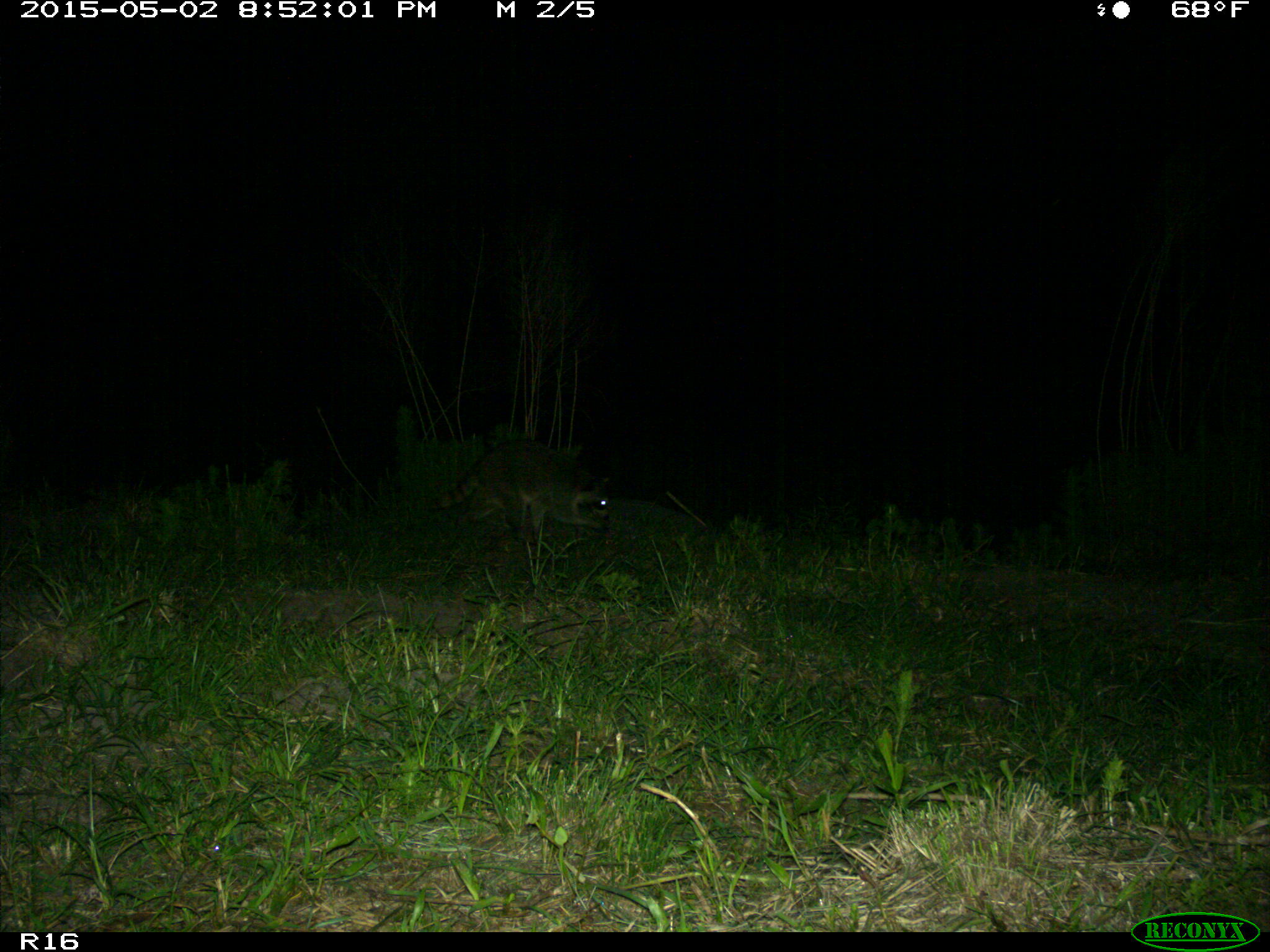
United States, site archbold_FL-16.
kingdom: Animalia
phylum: Chordata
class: Mammalia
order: Carnivora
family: Procyonidae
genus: Procyon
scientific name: Procyon lotor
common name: common raccoon